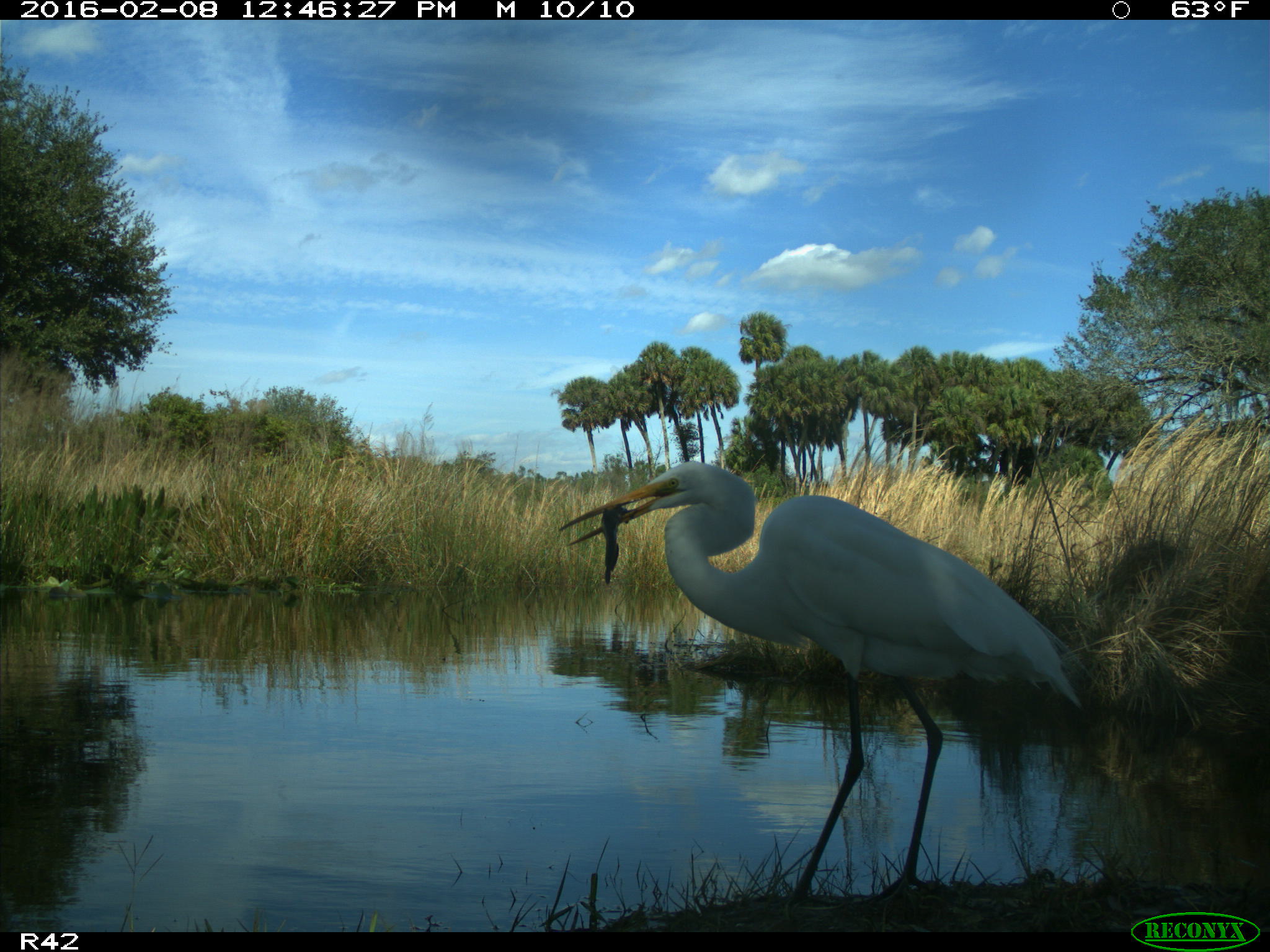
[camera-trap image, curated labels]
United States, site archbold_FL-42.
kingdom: Animalia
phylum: Chordata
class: Aves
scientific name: Aves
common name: birds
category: unidentified bird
Unidentified bird (birds) (Aves).